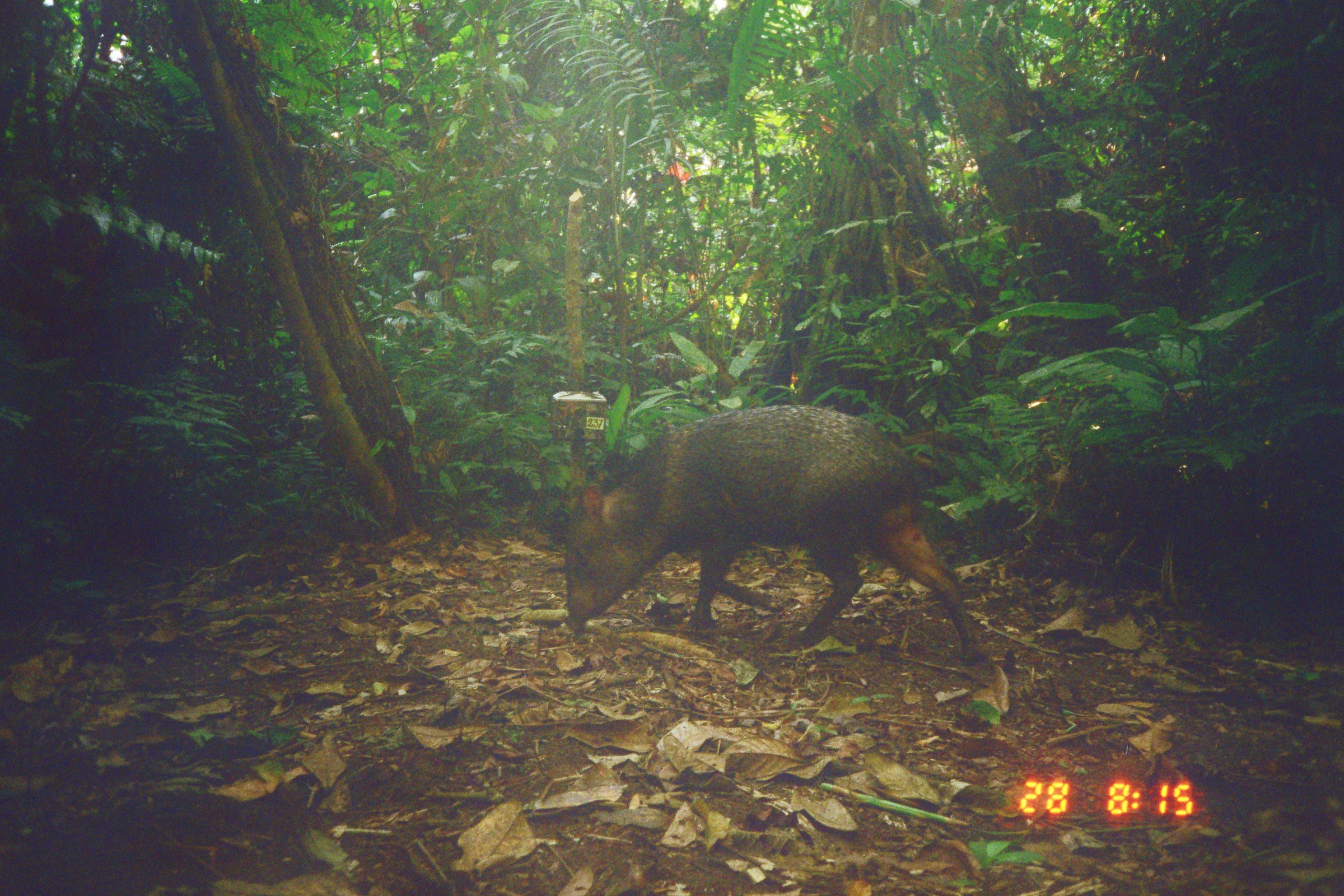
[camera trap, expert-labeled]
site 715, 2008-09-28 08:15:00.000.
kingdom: Animalia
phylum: Chordata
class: Mammalia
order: Artiodactyla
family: Tayassuidae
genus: Pecari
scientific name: Pecari tajacu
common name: collared peccary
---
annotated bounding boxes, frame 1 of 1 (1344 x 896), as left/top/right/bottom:
pecari tajacu: 563/404/993/668